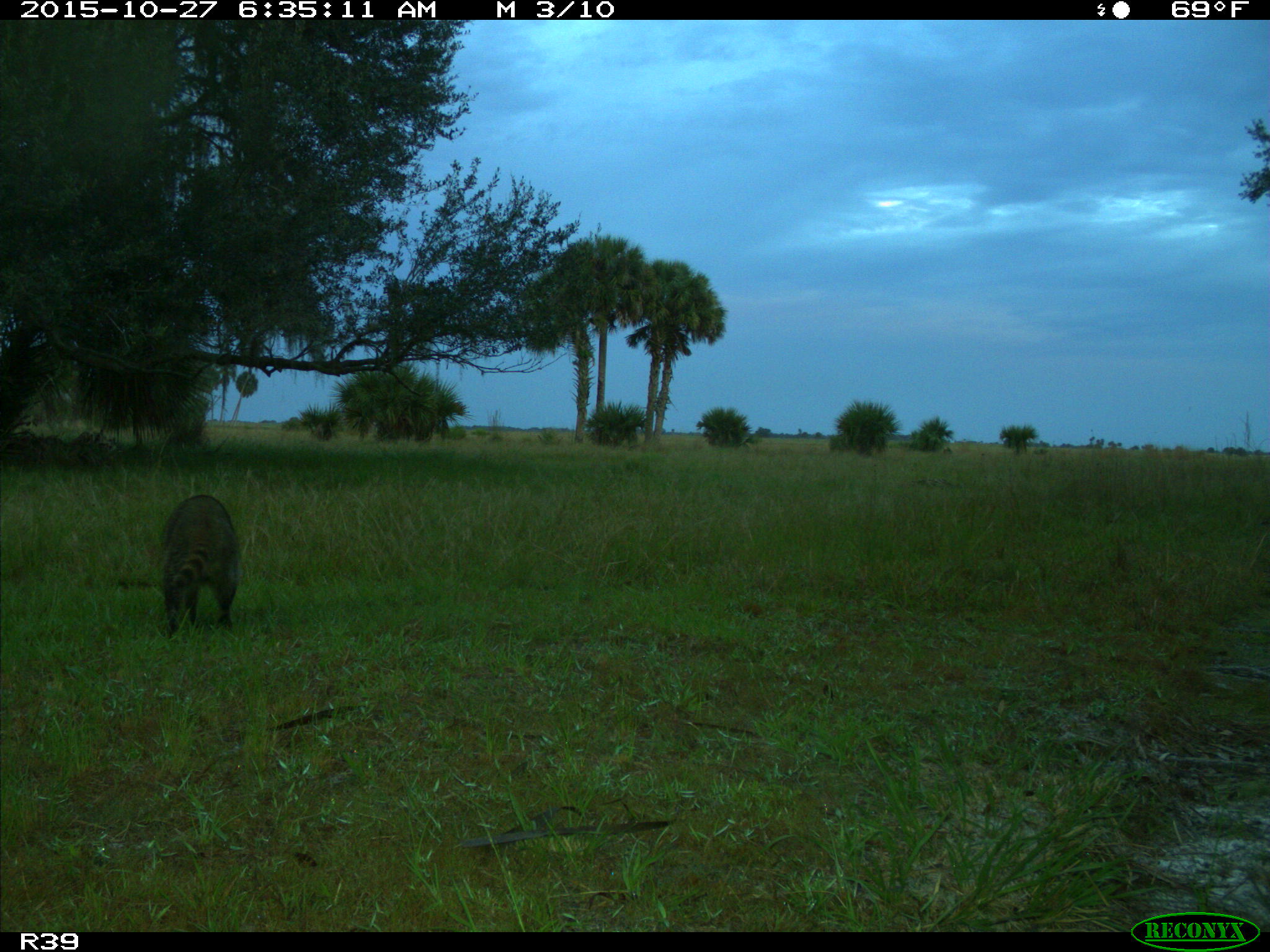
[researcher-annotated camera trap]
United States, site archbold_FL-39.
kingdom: Animalia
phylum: Chordata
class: Mammalia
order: Carnivora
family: Procyonidae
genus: Procyon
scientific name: Procyon lotor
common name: common raccoon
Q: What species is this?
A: Procyon lotor (common raccoon).